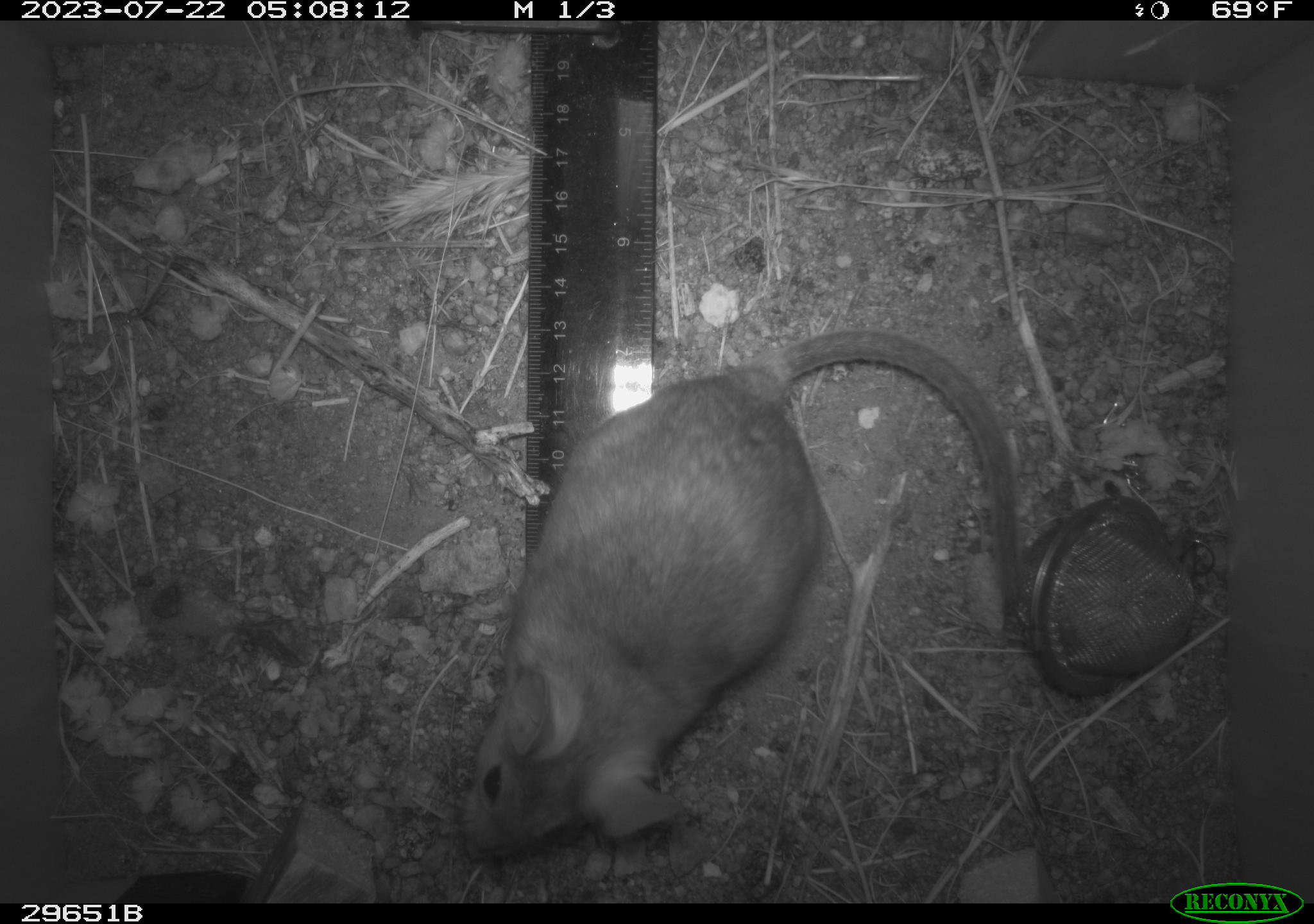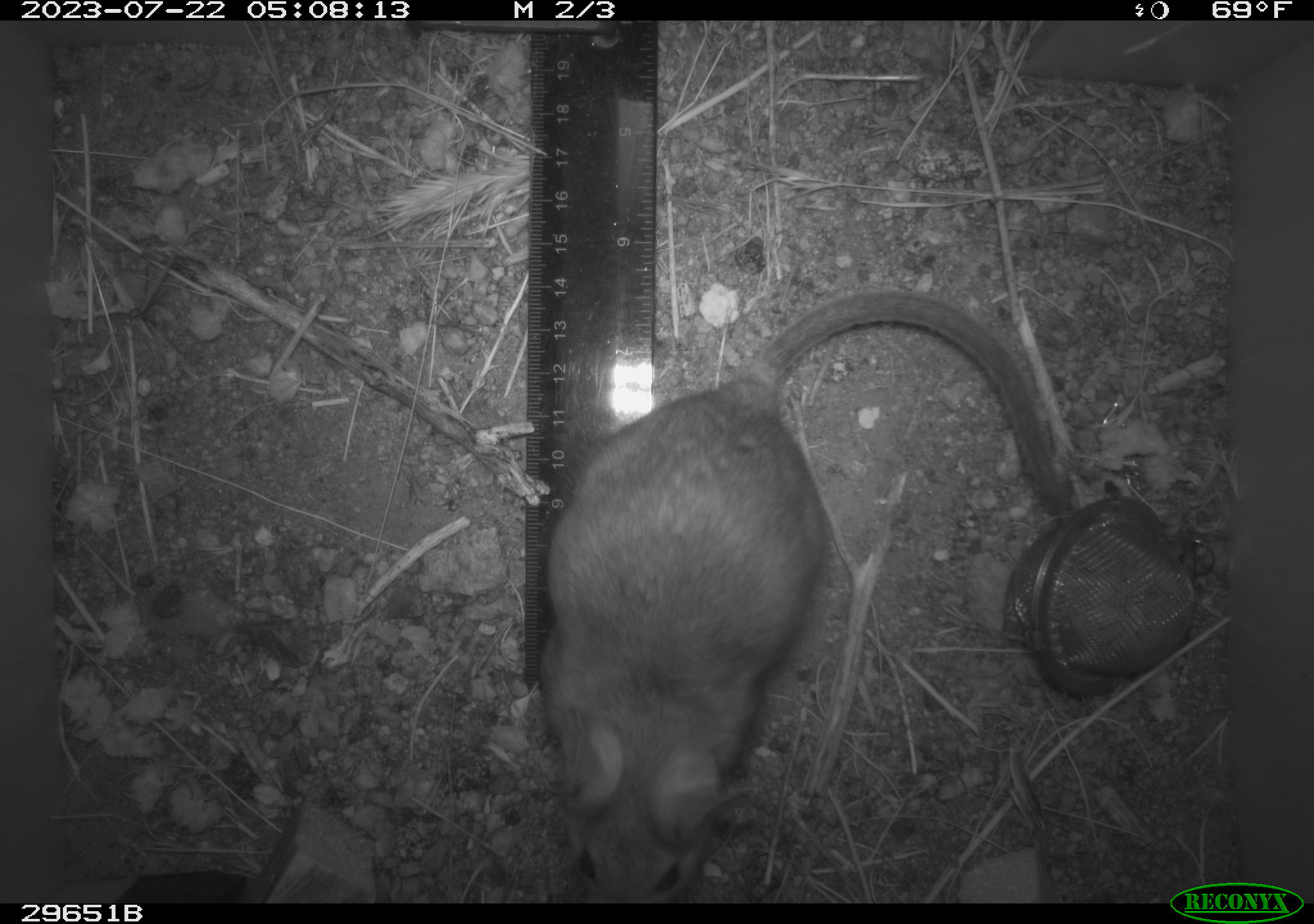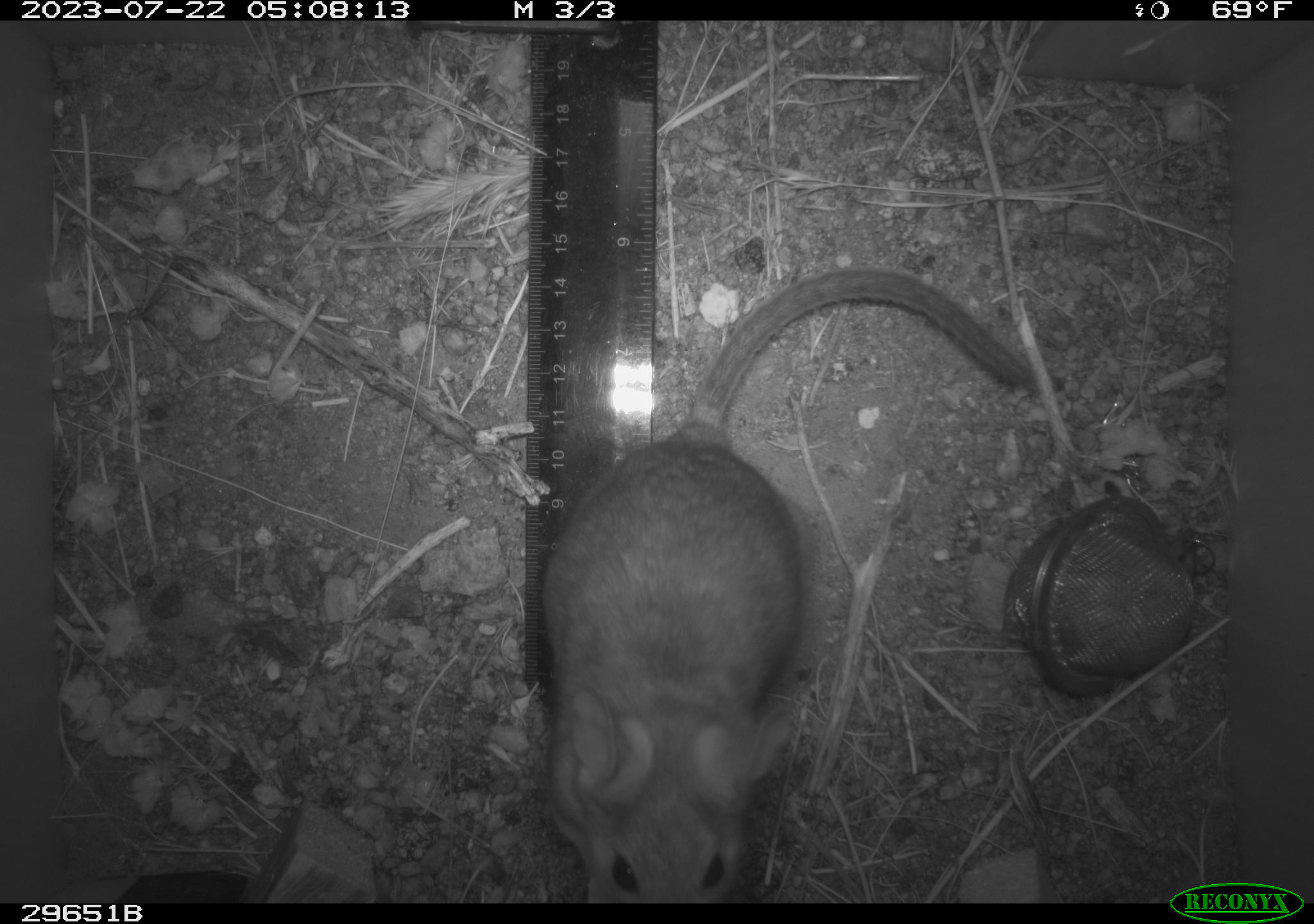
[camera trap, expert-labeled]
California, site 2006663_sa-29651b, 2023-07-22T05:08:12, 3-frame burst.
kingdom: Animalia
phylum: Chordata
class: Mammalia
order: Rodentia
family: Cricetidae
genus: Neotoma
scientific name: Neotoma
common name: pack rat or woodrat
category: neotoma species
Neotoma species (pack rat or woodrat) (Neotoma).